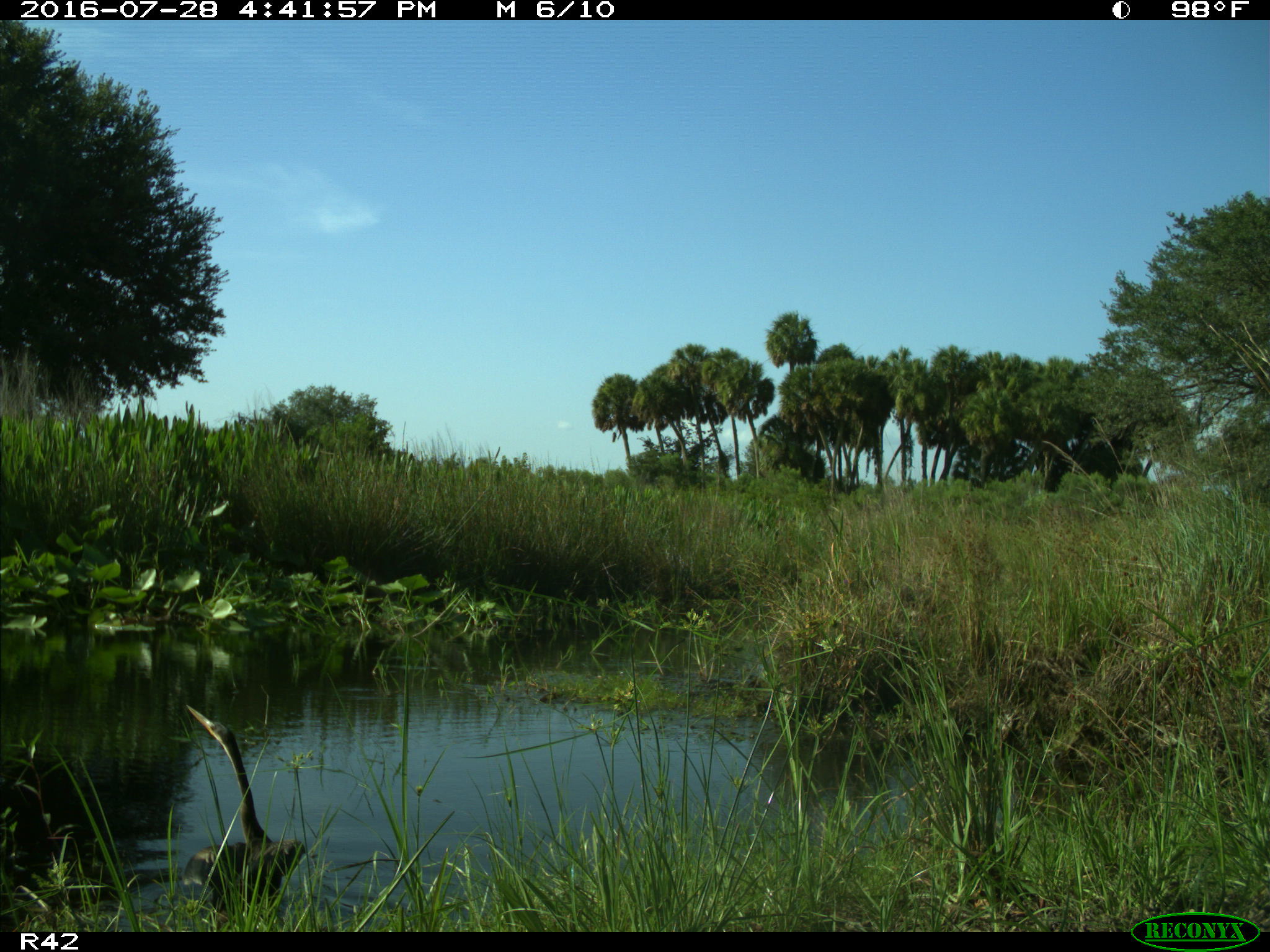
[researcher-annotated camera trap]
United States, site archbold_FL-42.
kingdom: Animalia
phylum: Chordata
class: Aves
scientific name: Aves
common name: birds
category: unidentified bird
Unidentified bird (birds) (Aves).